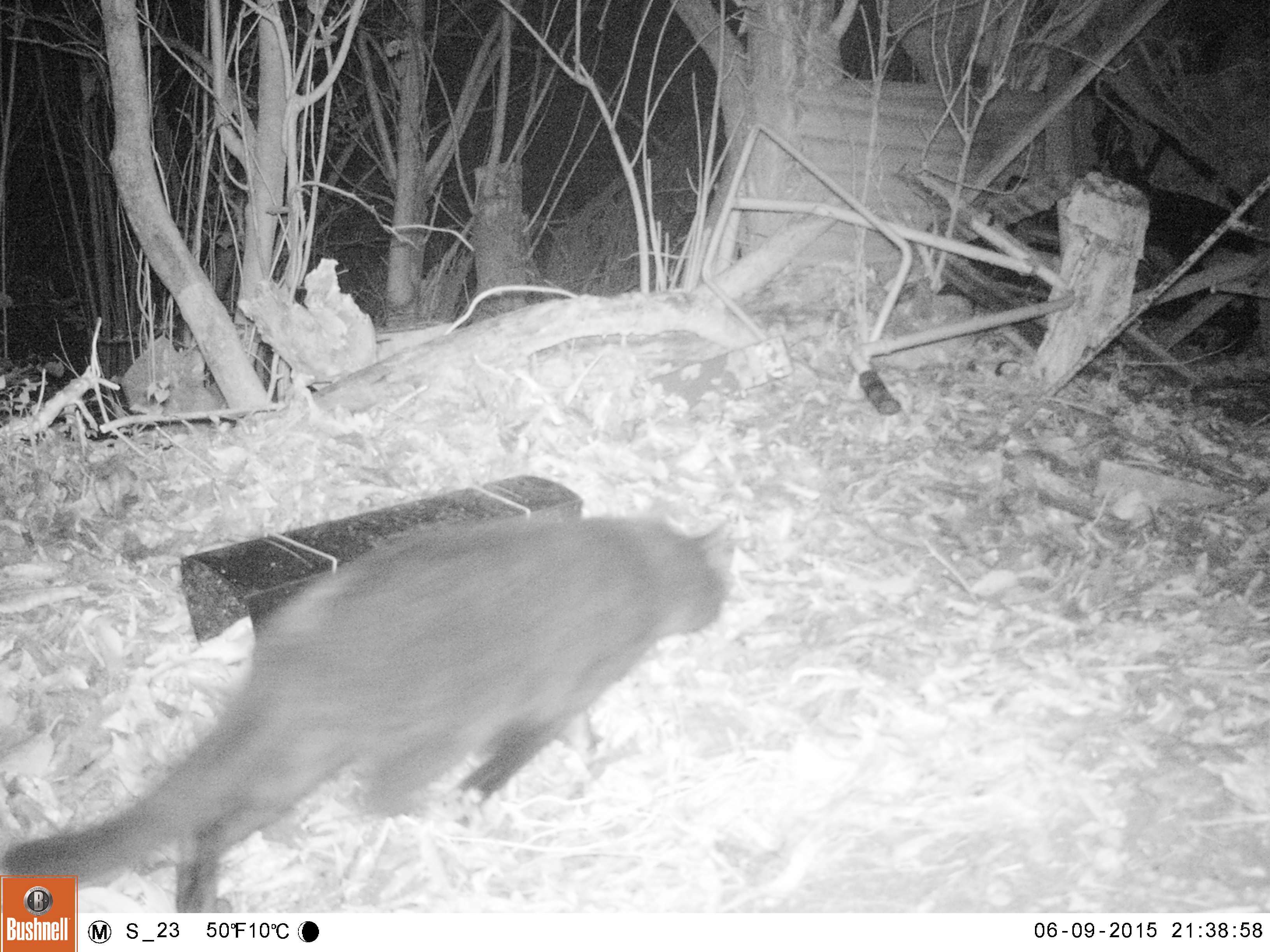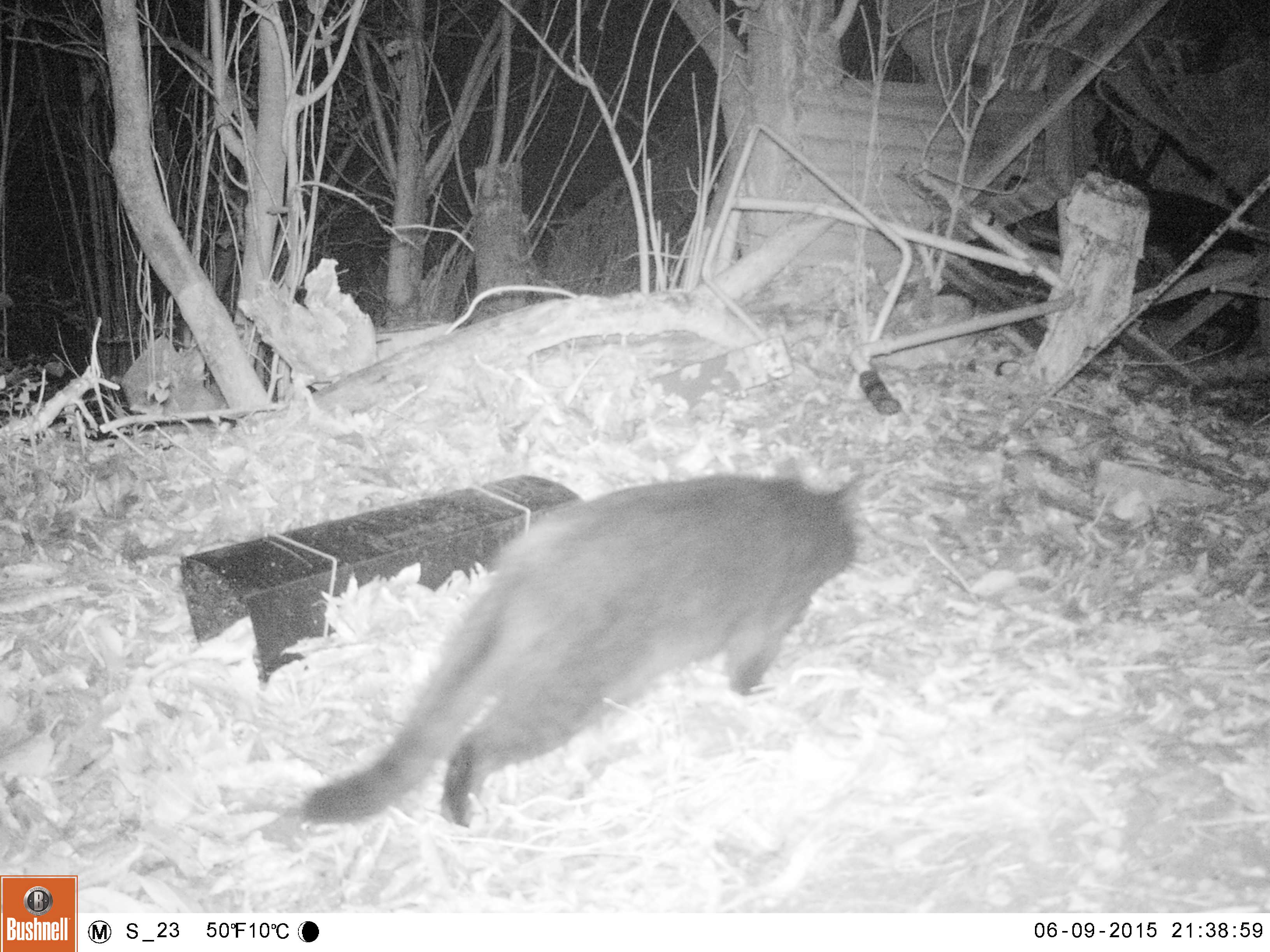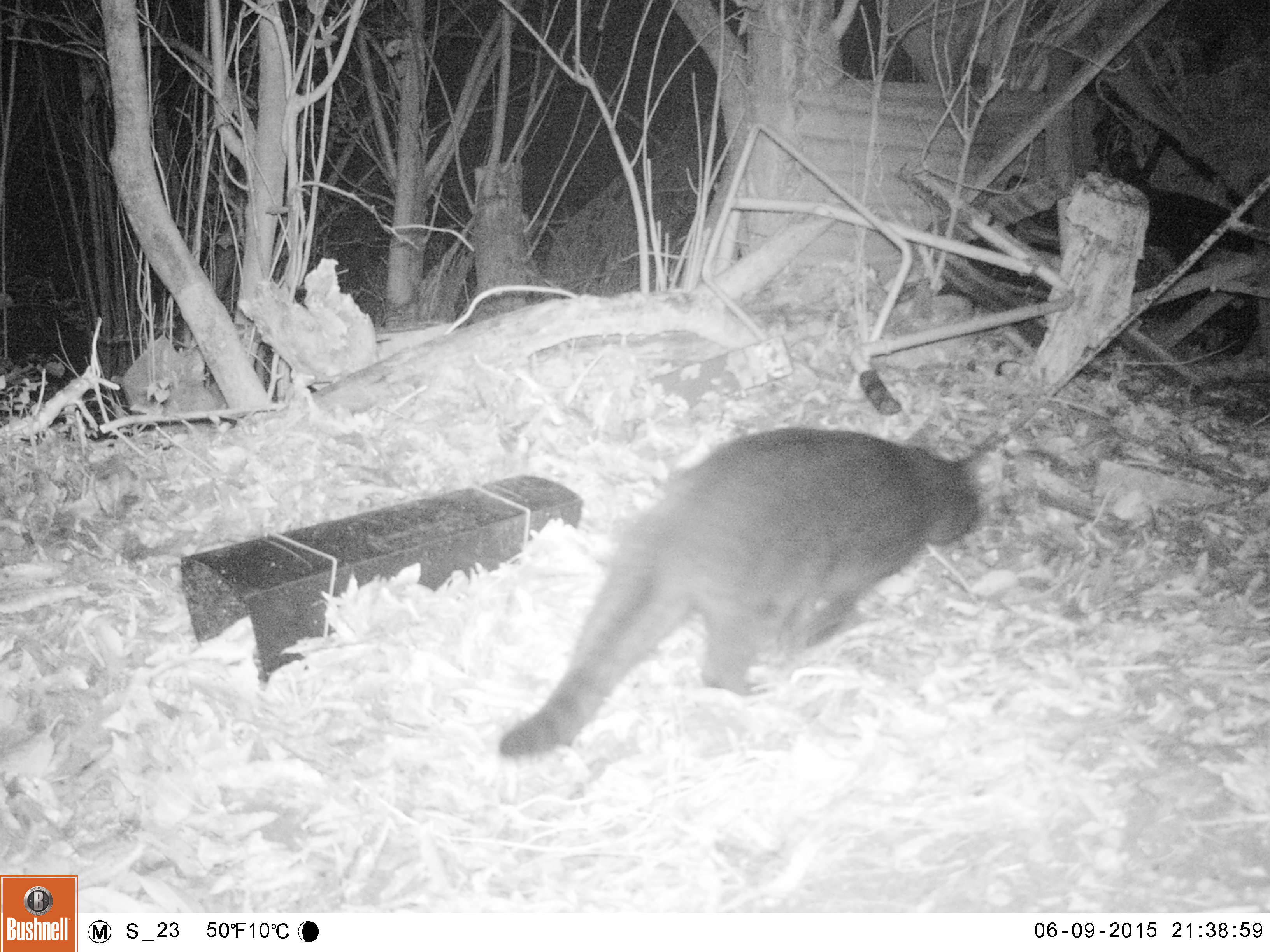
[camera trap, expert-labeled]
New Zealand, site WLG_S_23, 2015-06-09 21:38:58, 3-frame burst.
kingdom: Animalia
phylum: Chordata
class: Mammalia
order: Carnivora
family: Felidae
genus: Felis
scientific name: Felis catus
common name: domestic cat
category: cat